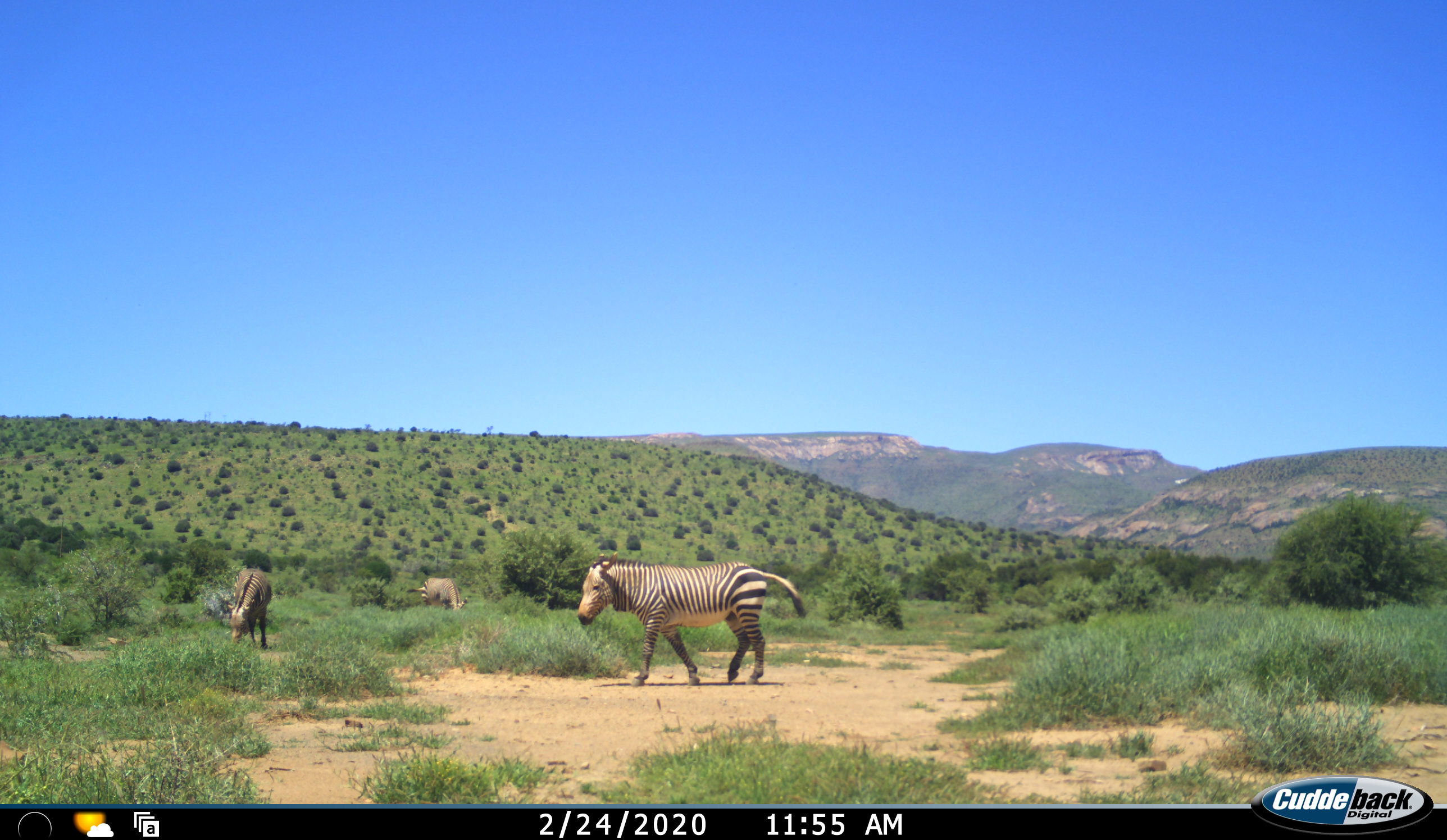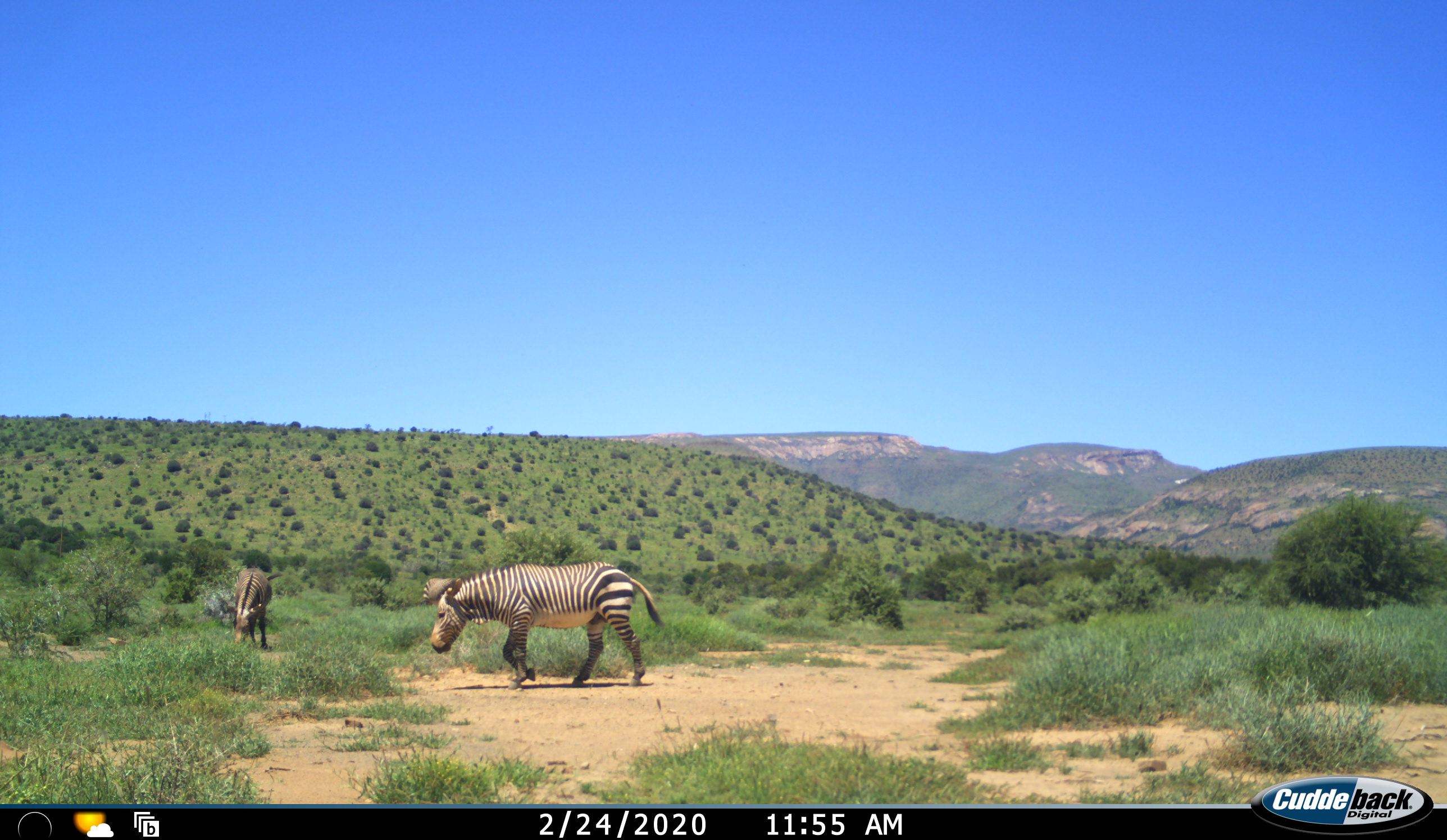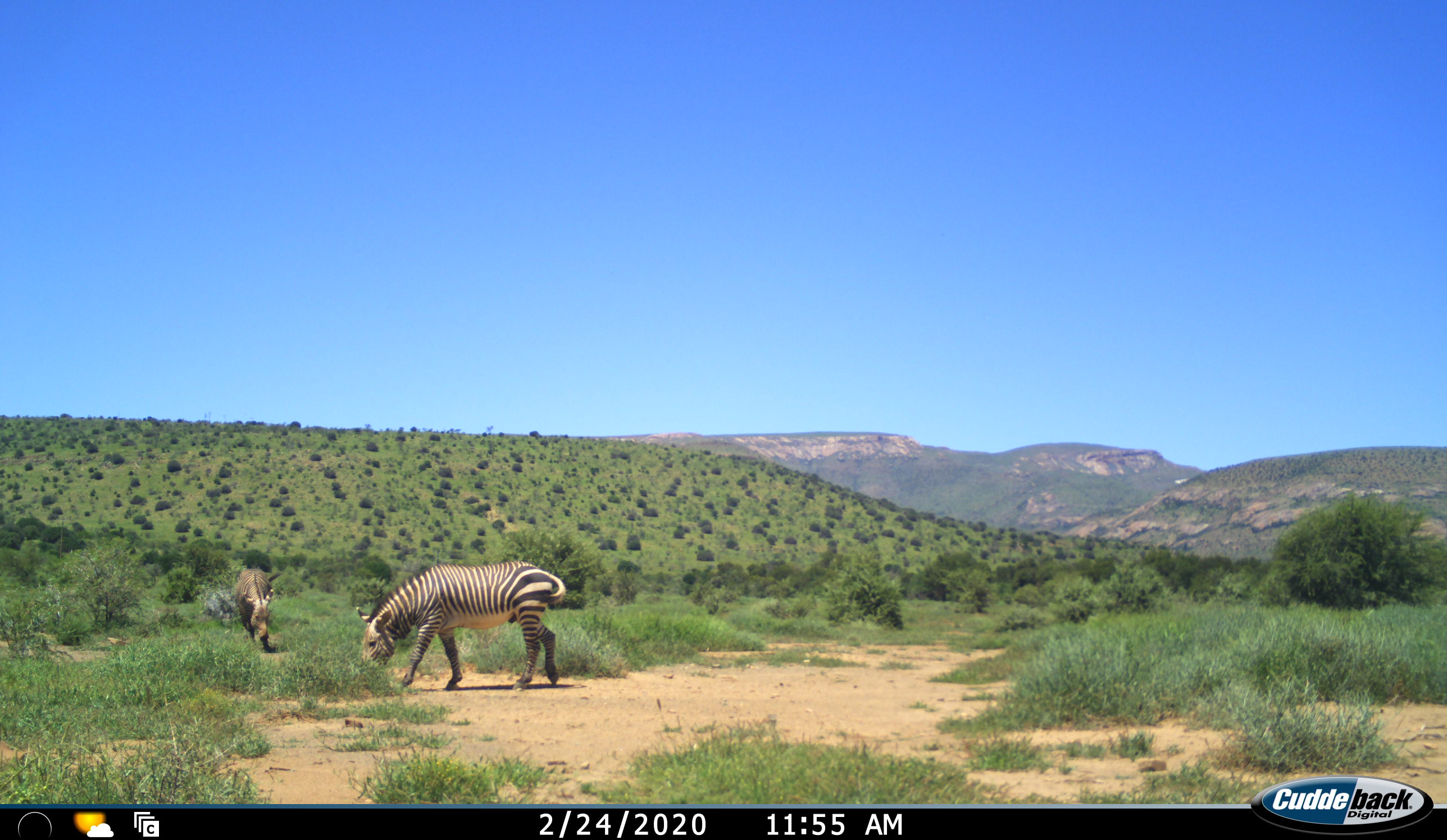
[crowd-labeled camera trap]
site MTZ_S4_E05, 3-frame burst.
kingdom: Animalia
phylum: Chordata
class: Mammalia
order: Perissodactyla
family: Equidae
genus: Equus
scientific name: Equus zebra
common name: mountain zebra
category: zebramountain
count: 3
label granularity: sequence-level